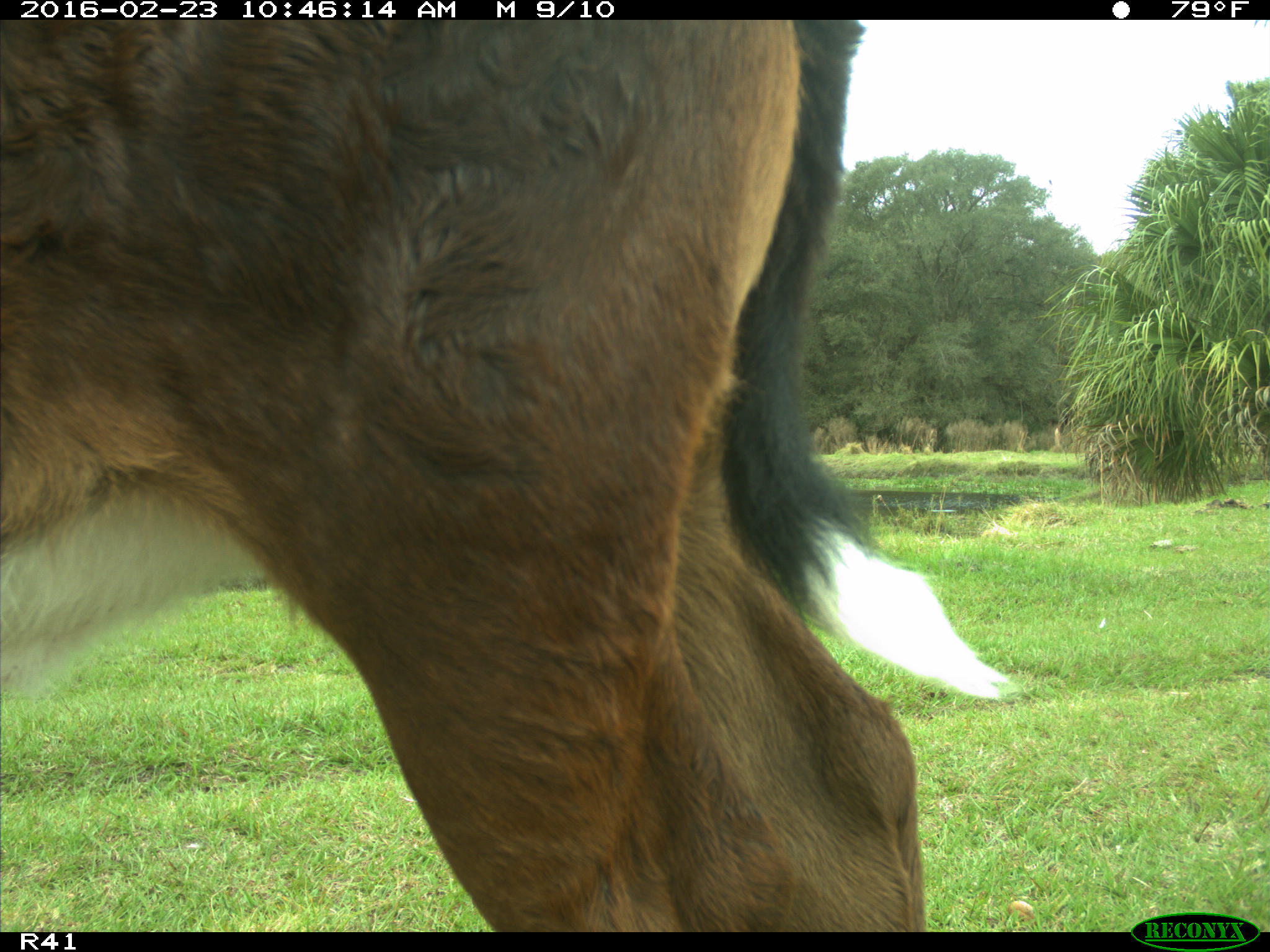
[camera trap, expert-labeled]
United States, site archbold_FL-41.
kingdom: Animalia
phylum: Chordata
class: Mammalia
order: Artiodactyla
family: Bovidae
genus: Bos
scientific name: Bos taurus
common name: domestic cow